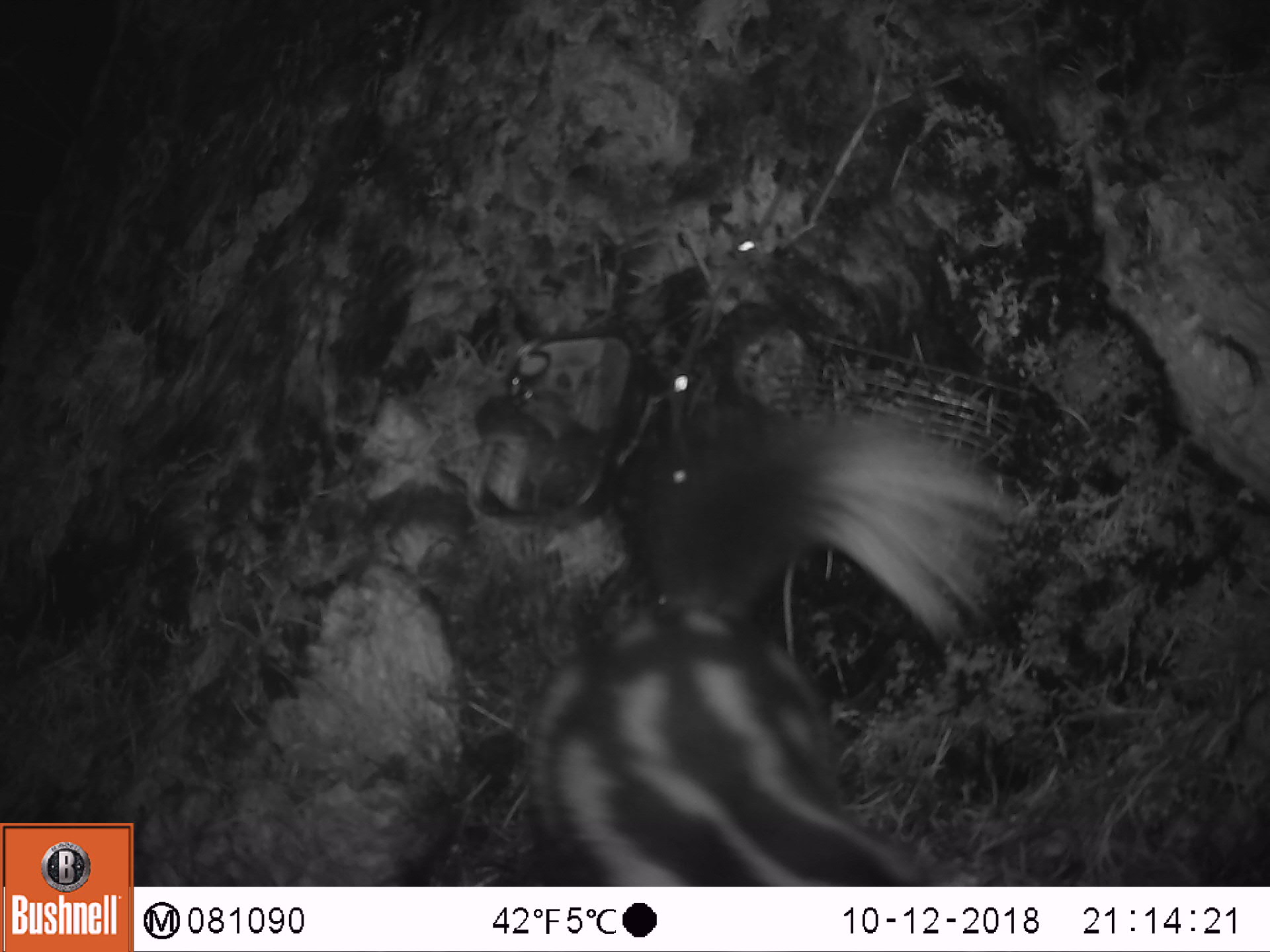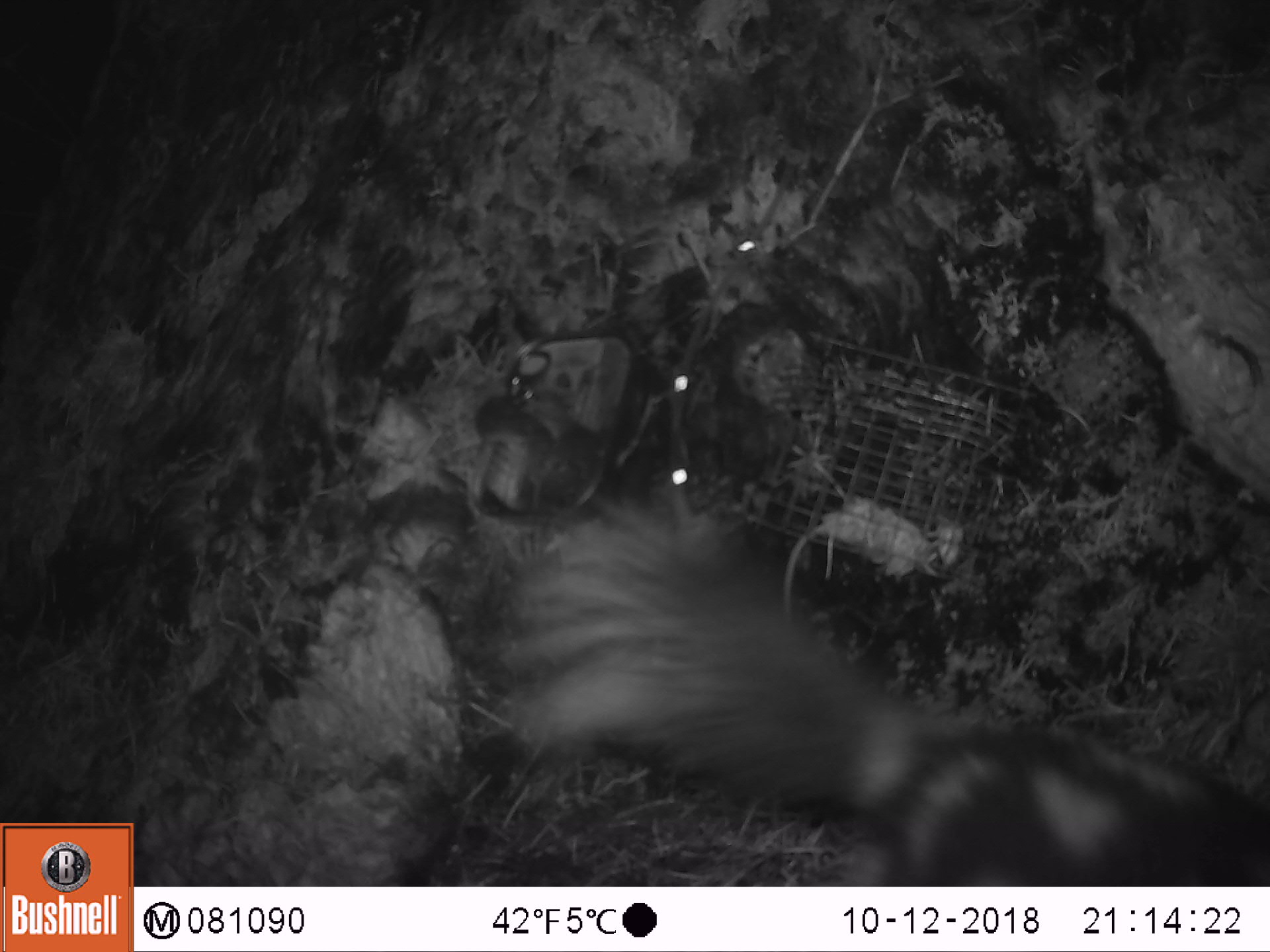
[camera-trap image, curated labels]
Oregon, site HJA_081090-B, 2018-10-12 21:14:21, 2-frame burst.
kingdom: Animalia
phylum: Chordata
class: Mammalia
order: Carnivora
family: Mephitidae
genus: Spilogale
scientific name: Spilogale gracilis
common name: western spotted skunk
Western spotted skunk (Spilogale gracilis).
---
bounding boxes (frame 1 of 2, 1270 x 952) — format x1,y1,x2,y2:
western spotted skunk: 512,386,1042,877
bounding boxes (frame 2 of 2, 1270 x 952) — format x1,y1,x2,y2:
western spotted skunk: 457,477,1263,878